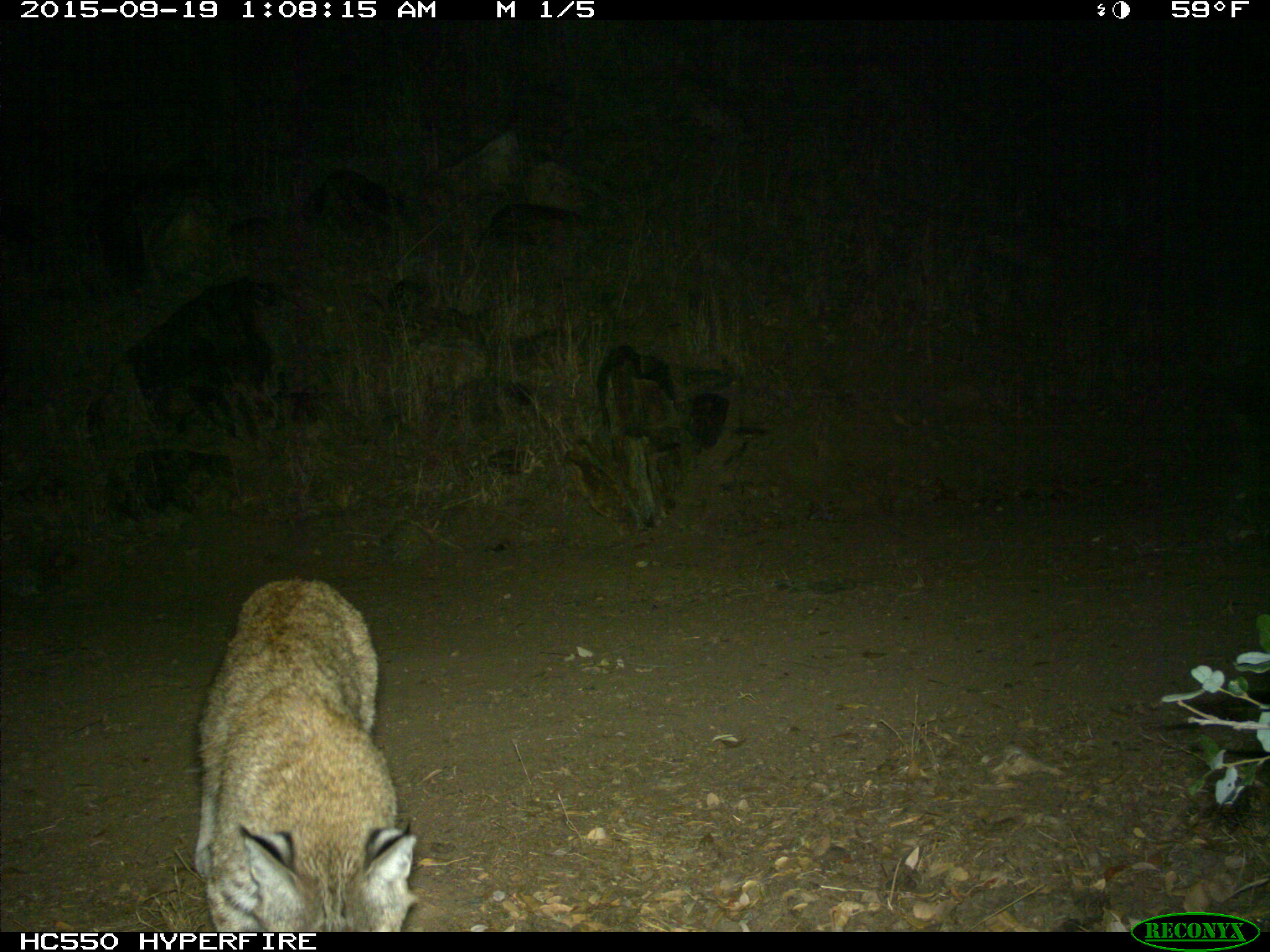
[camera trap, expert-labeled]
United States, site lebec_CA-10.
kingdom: Animalia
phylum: Chordata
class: Mammalia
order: Carnivora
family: Felidae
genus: Lynx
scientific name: Lynx rufus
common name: bobcat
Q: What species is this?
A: Lynx rufus (bobcat).